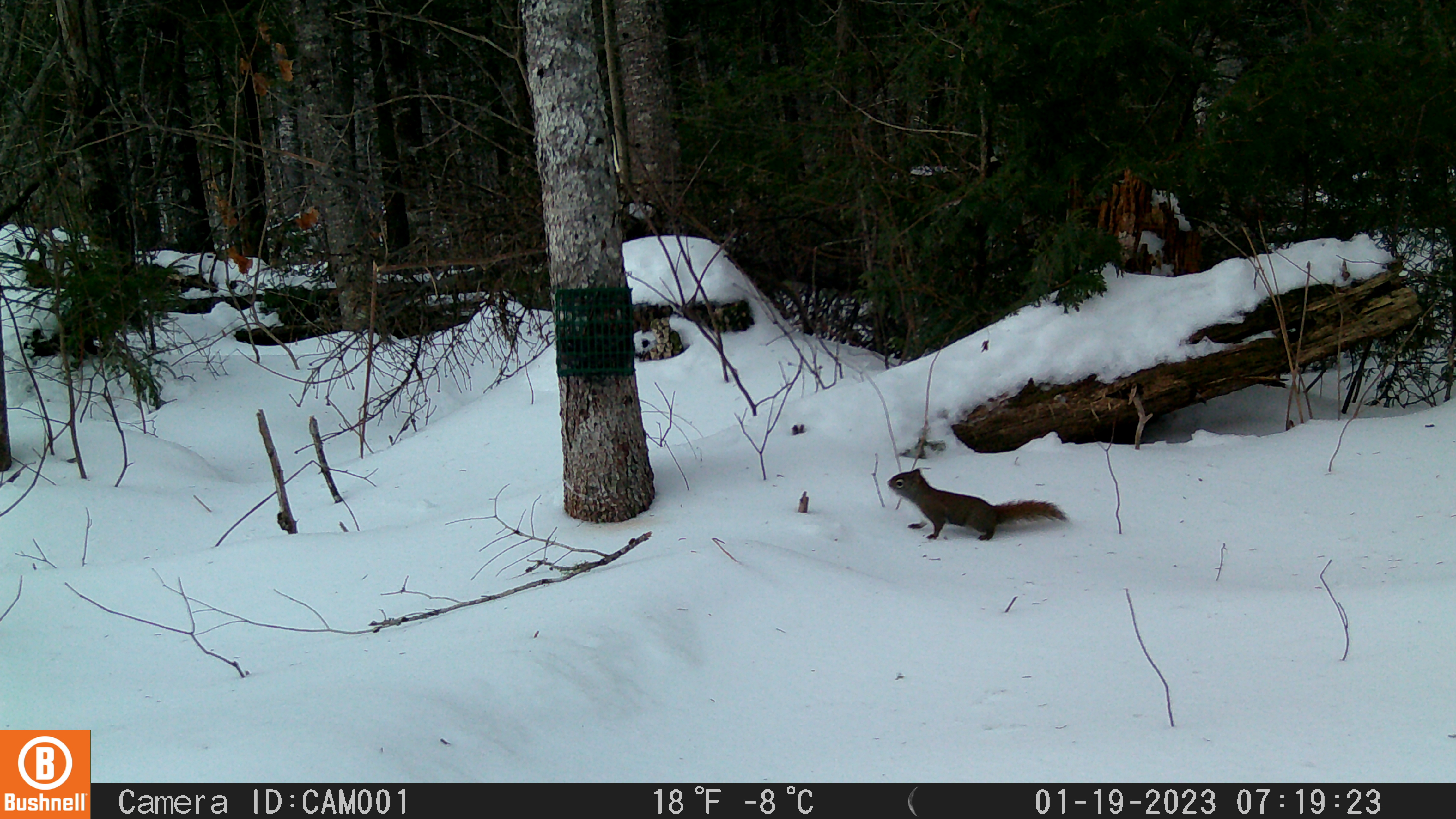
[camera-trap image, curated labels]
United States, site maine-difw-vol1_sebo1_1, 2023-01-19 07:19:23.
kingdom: Animalia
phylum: Chordata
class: Mammalia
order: Rodentia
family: Sciuridae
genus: Tamiasciurus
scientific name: Tamiasciurus hudsonicus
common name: red squirrel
Red squirrel (Tamiasciurus hudsonicus).